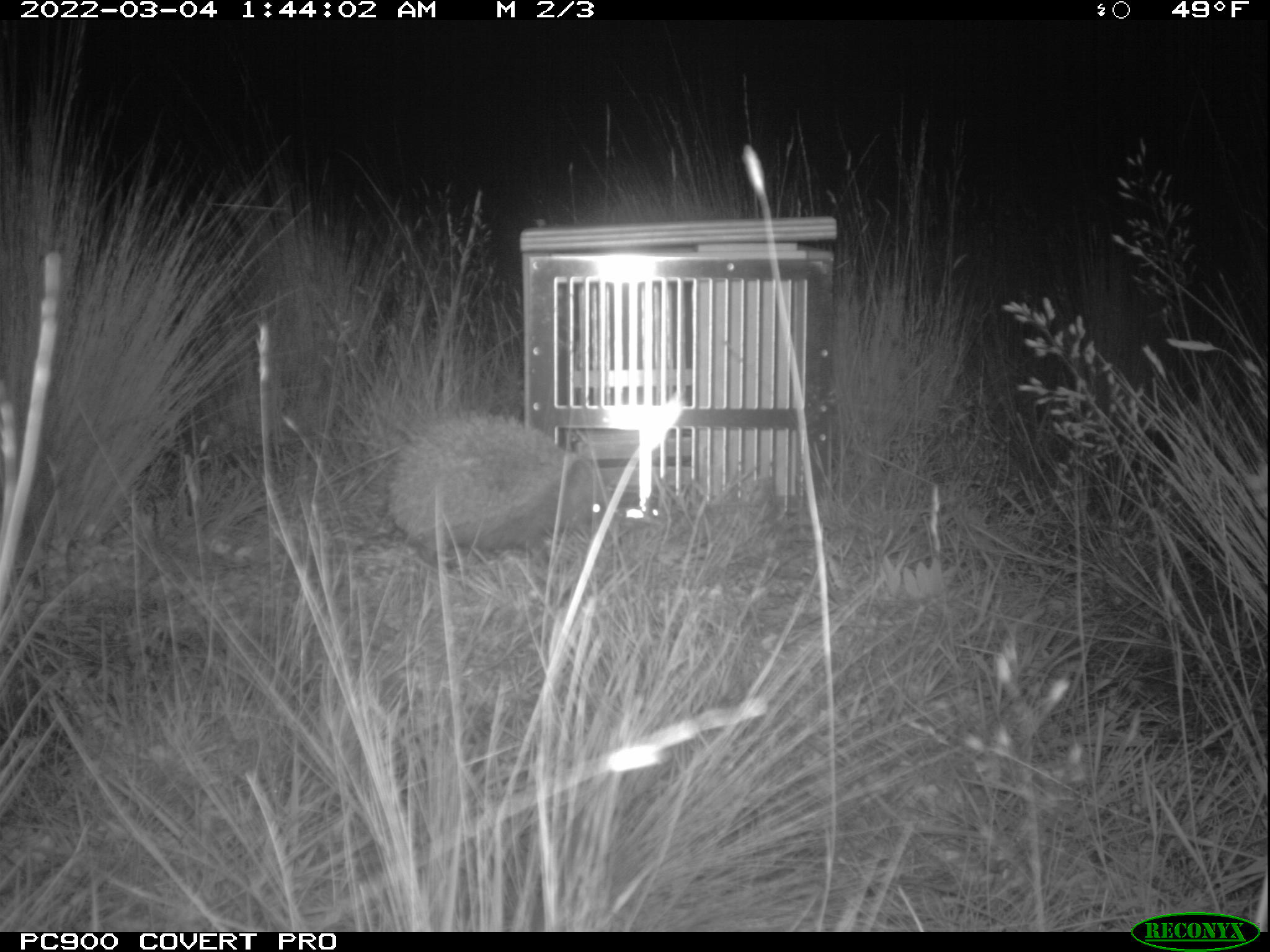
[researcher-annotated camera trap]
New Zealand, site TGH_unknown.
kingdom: Animalia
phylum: Chordata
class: Mammalia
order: Eulipotyphla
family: Erinaceidae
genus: Erinaceus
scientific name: Erinaceus europaeus europaeus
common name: european hedgehog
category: hedgehog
Hedgehog (european hedgehog) (Erinaceus europaeus europaeus).